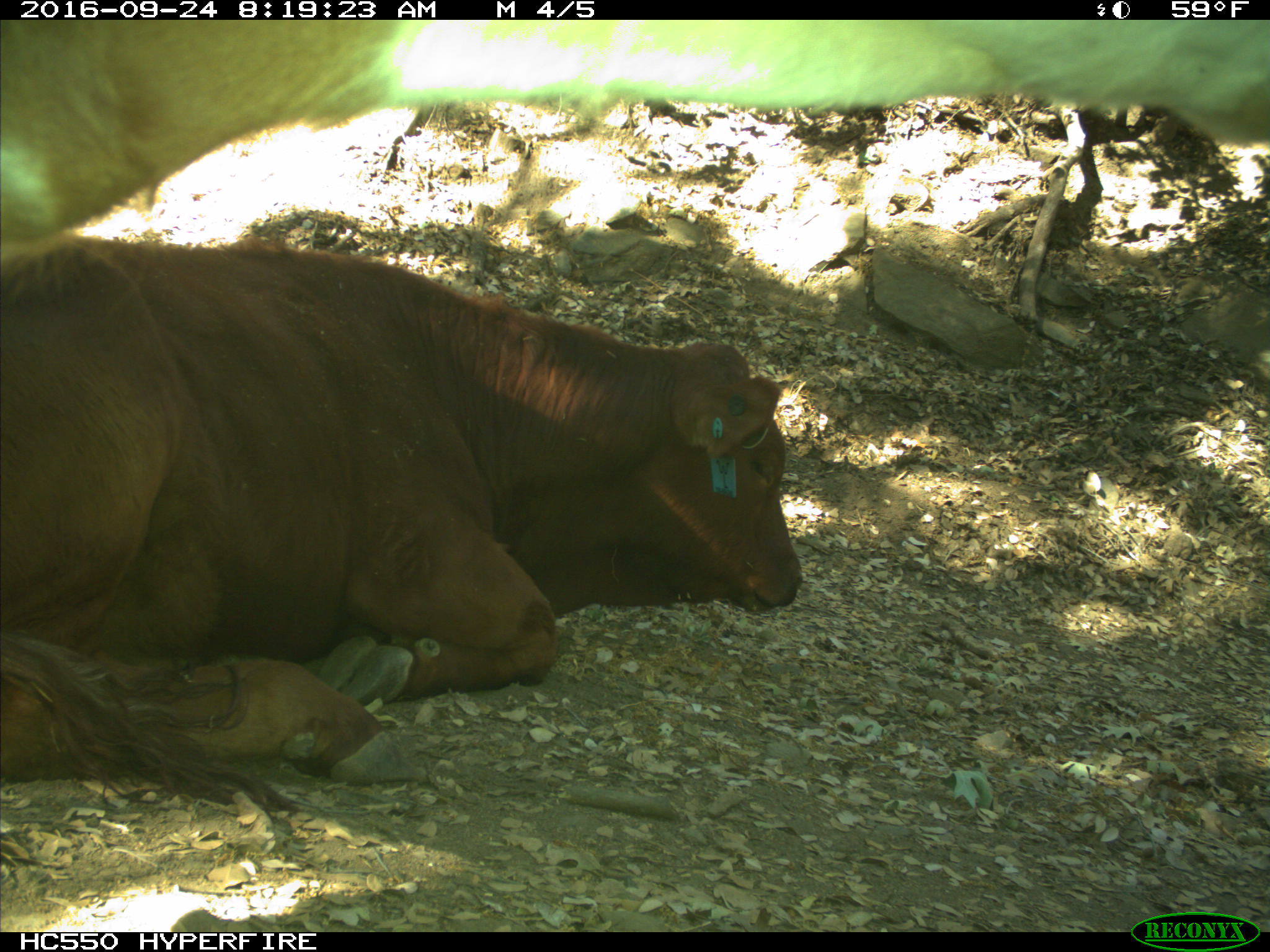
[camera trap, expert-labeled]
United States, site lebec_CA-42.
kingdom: Animalia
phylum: Chordata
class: Mammalia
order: Artiodactyla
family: Bovidae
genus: Bos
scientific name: Bos taurus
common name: domestic cow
Bos taurus (domestic cow).